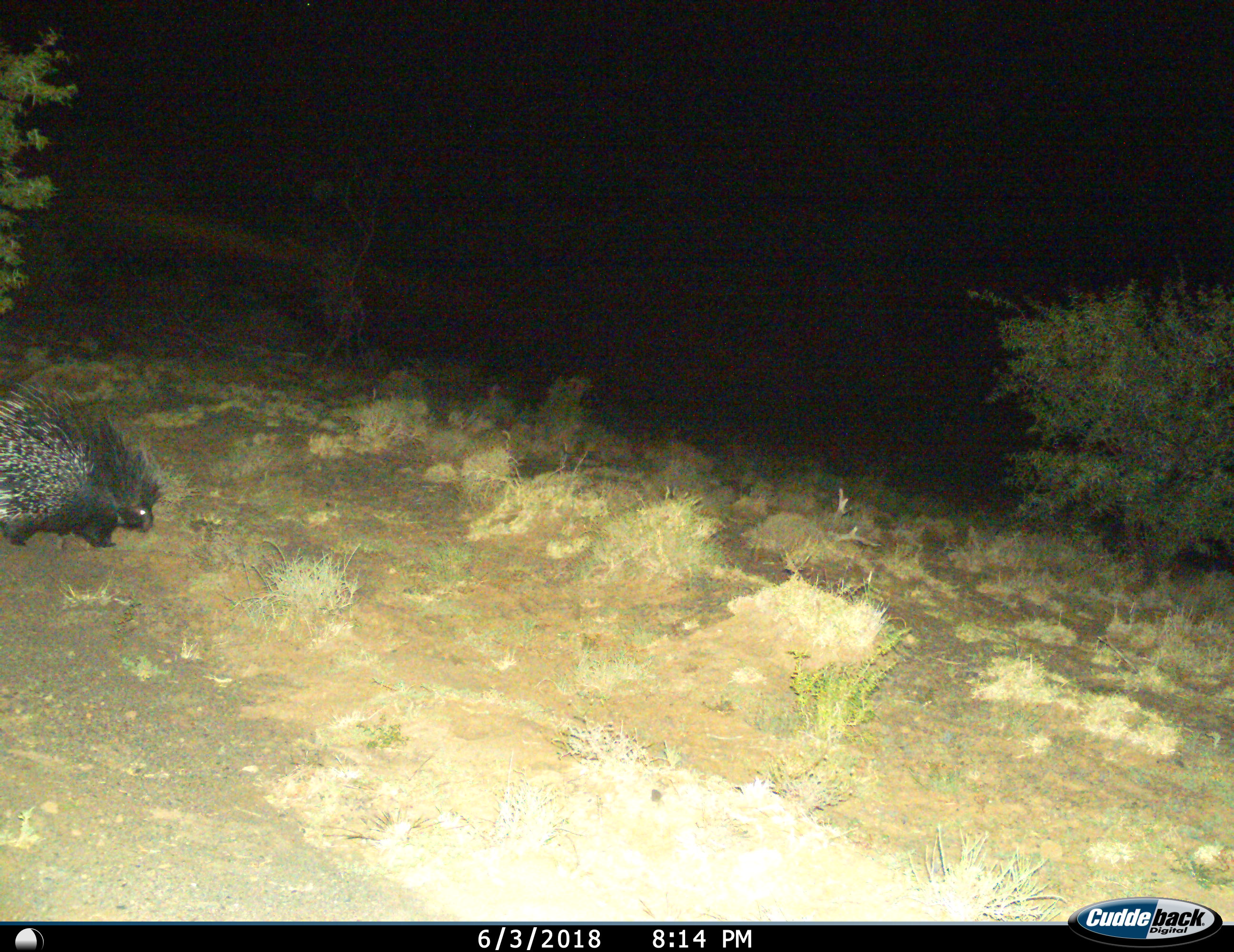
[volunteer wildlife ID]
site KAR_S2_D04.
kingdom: Animalia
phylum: Chordata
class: Mammalia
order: Rodentia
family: Hystricidae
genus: Hystrix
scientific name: Hystrix cristata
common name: crested porcupine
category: porcupine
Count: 1.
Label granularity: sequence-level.